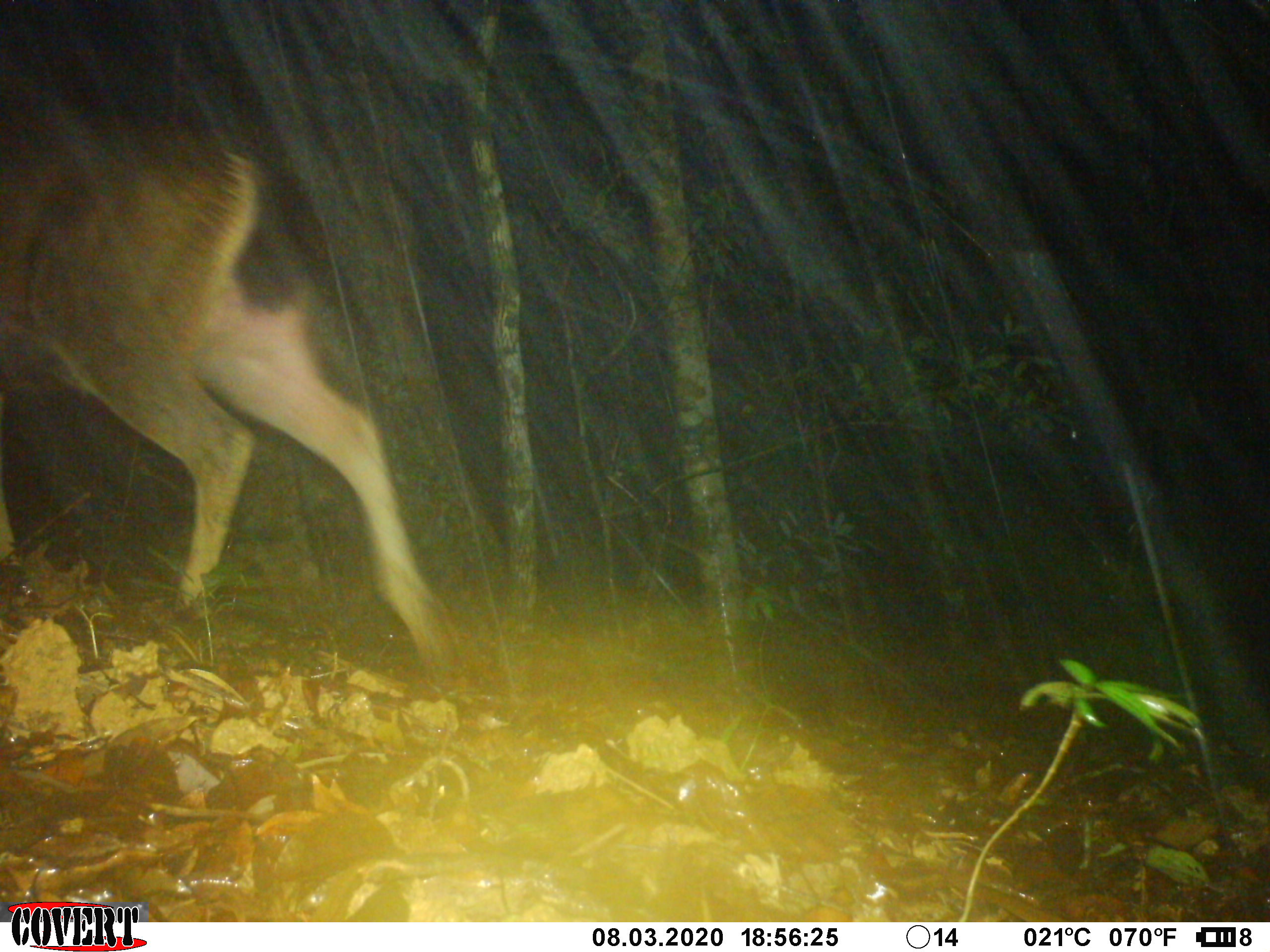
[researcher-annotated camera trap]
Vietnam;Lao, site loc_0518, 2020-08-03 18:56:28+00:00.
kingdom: Animalia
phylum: Chordata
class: Mammalia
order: Artiodactyla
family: Cervidae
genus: Rusa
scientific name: Rusa unicolor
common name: sambar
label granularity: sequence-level